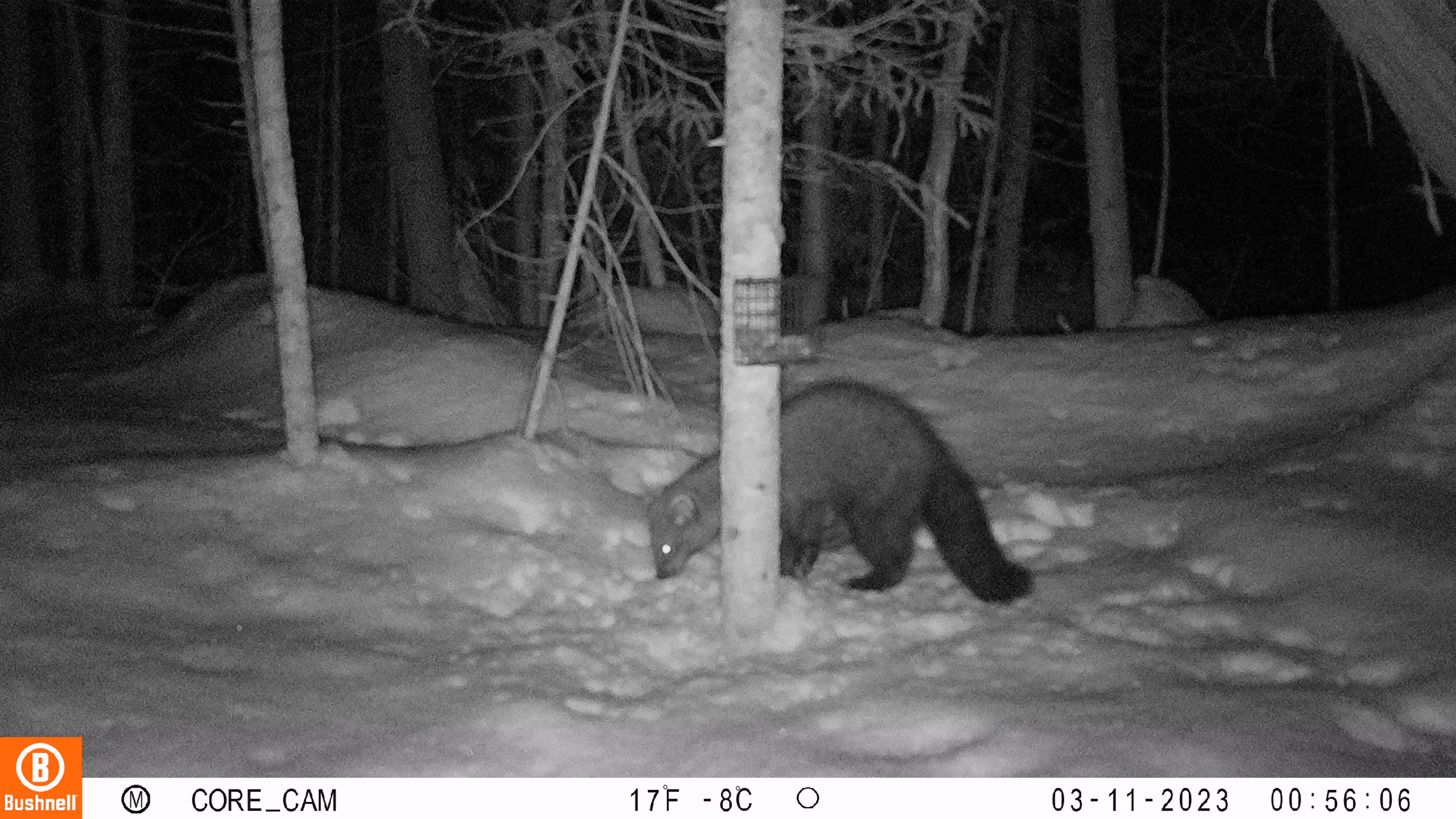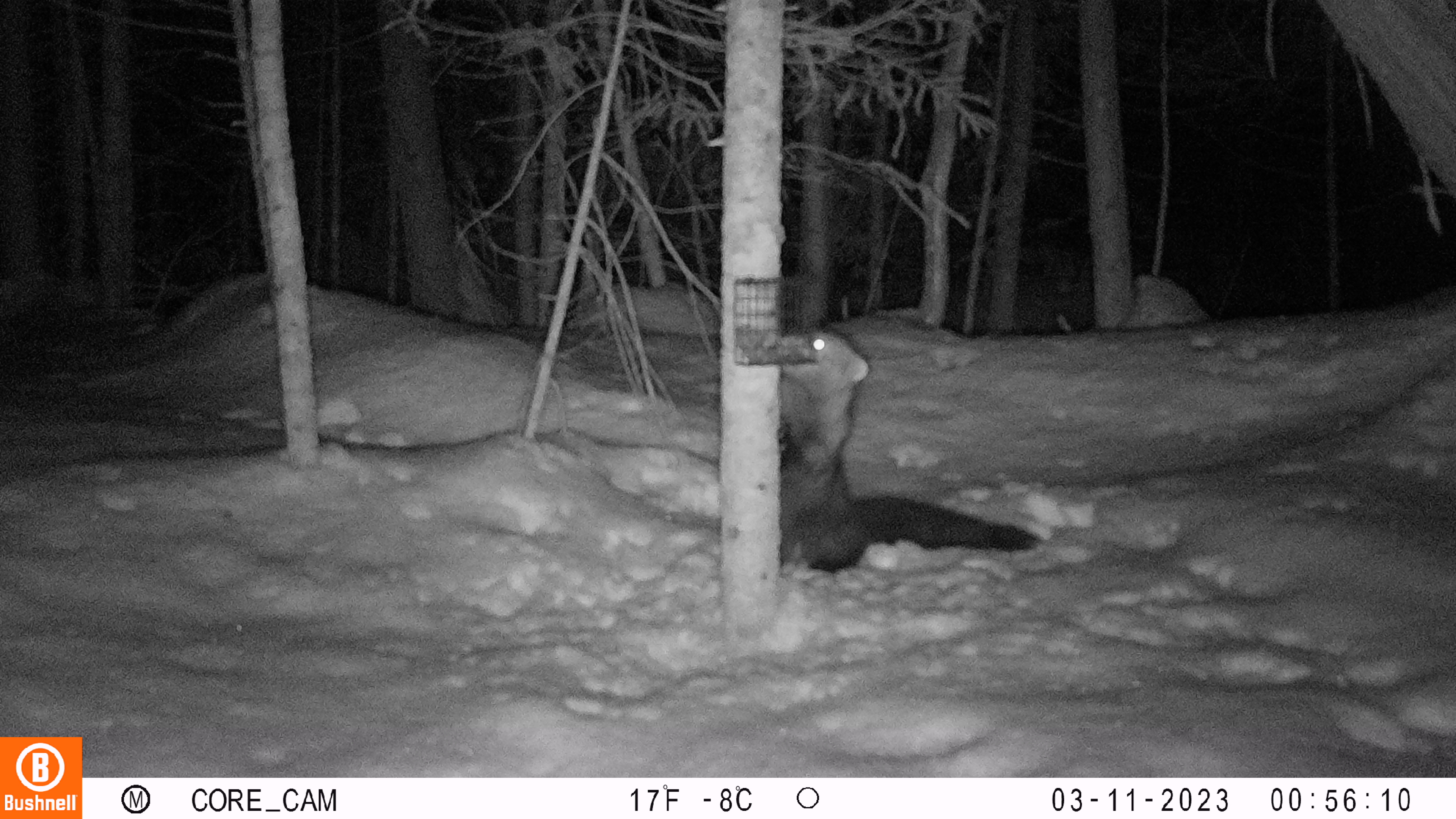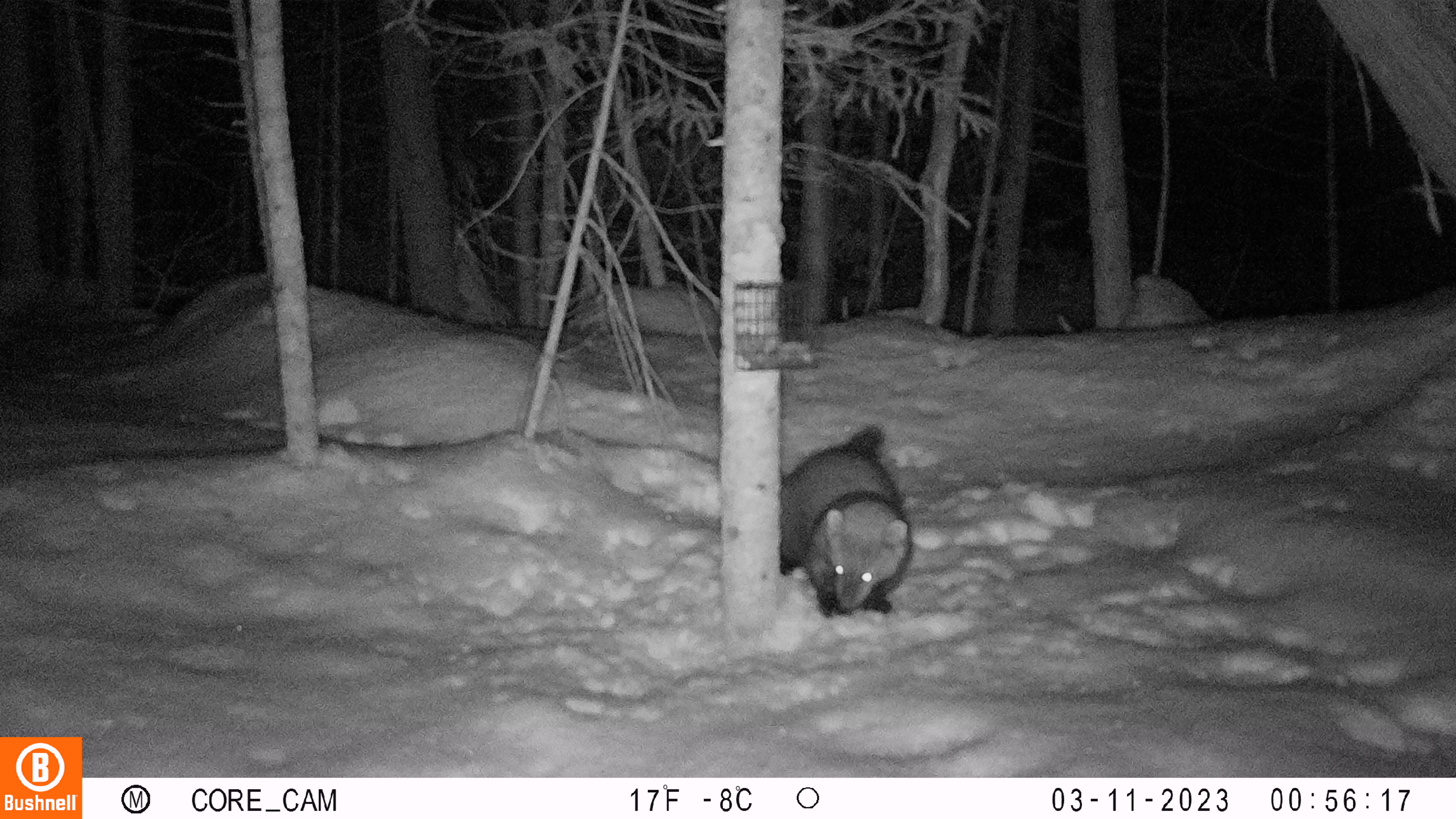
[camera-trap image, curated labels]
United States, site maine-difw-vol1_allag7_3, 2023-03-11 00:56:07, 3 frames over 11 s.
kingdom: Animalia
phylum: Chordata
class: Mammalia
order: Carnivora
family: Mustelidae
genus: Pekania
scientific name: Pekania pennanti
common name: fisher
Fisher (Pekania pennanti).